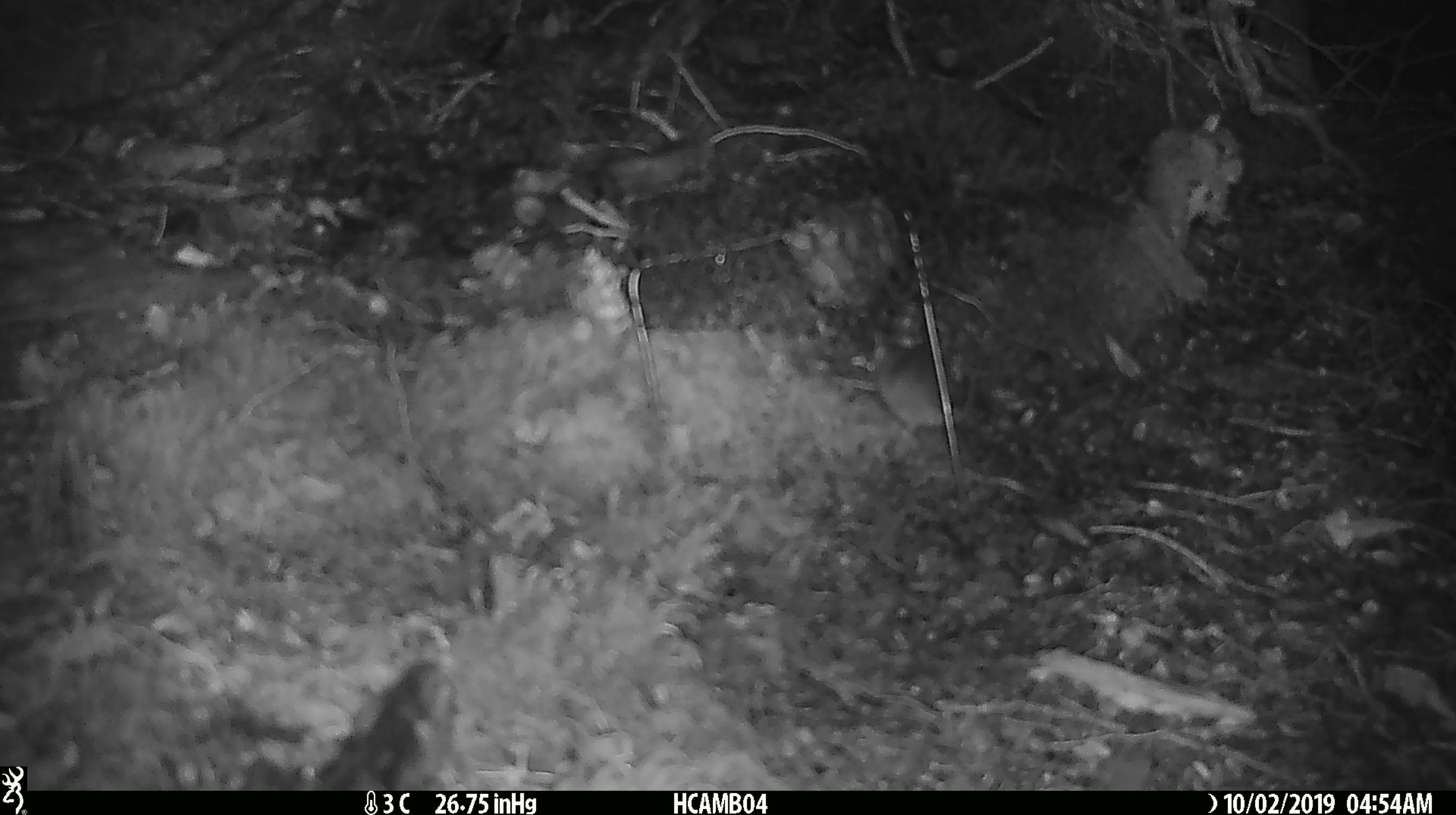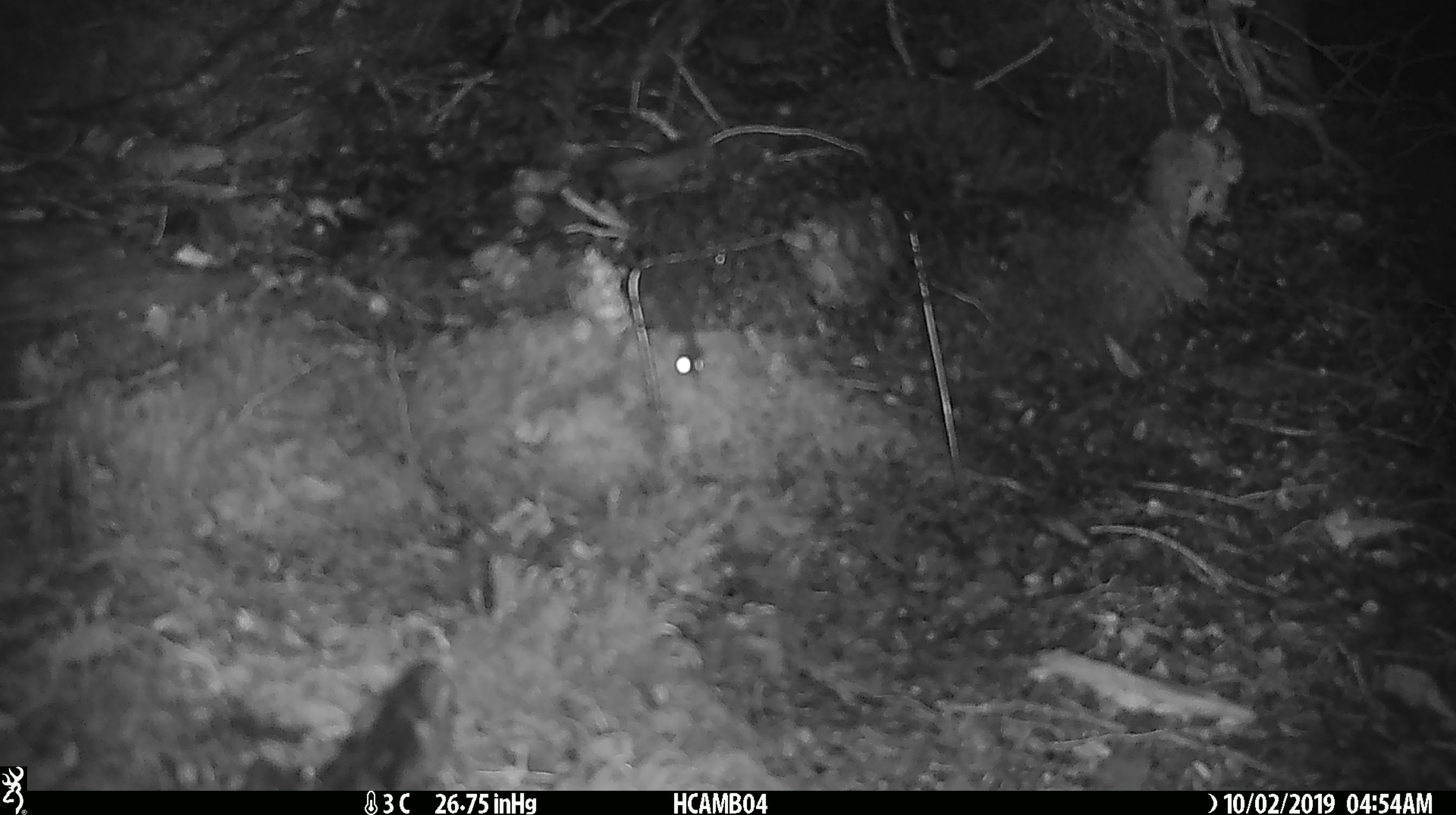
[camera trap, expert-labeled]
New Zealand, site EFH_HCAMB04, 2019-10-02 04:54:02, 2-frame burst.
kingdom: Animalia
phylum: Chordata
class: Mammalia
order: Rodentia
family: Muridae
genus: Mus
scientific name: Mus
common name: mouse